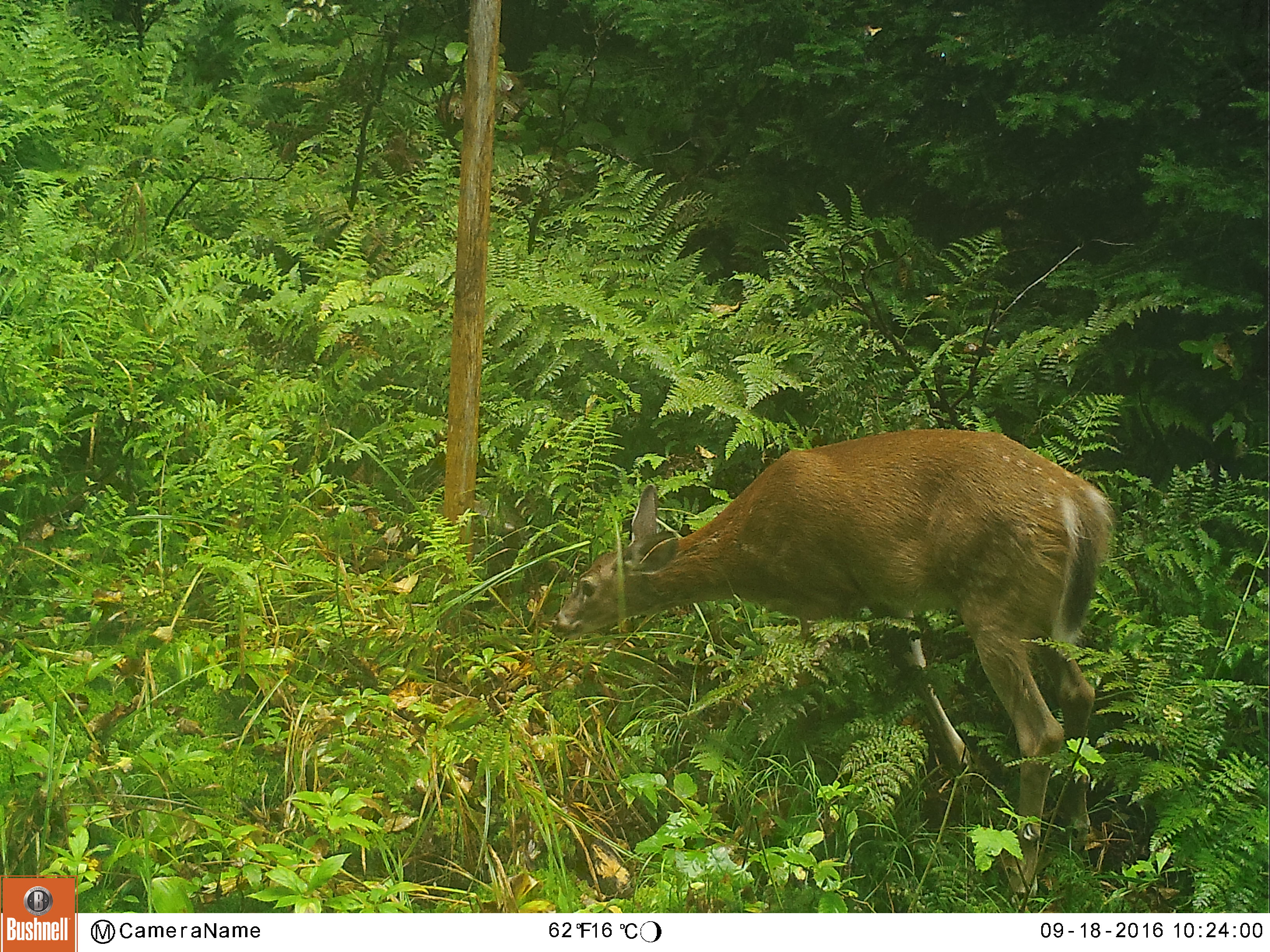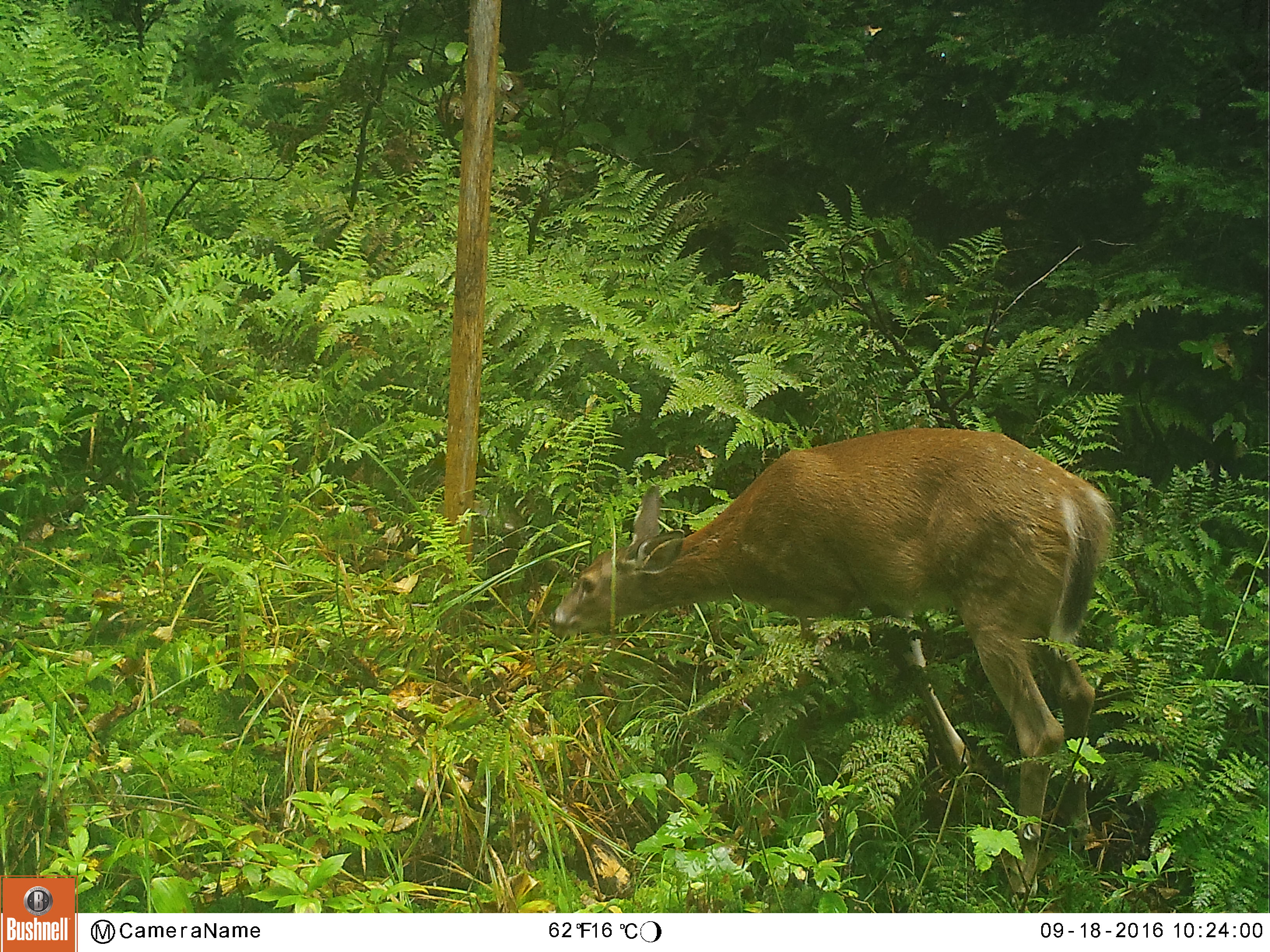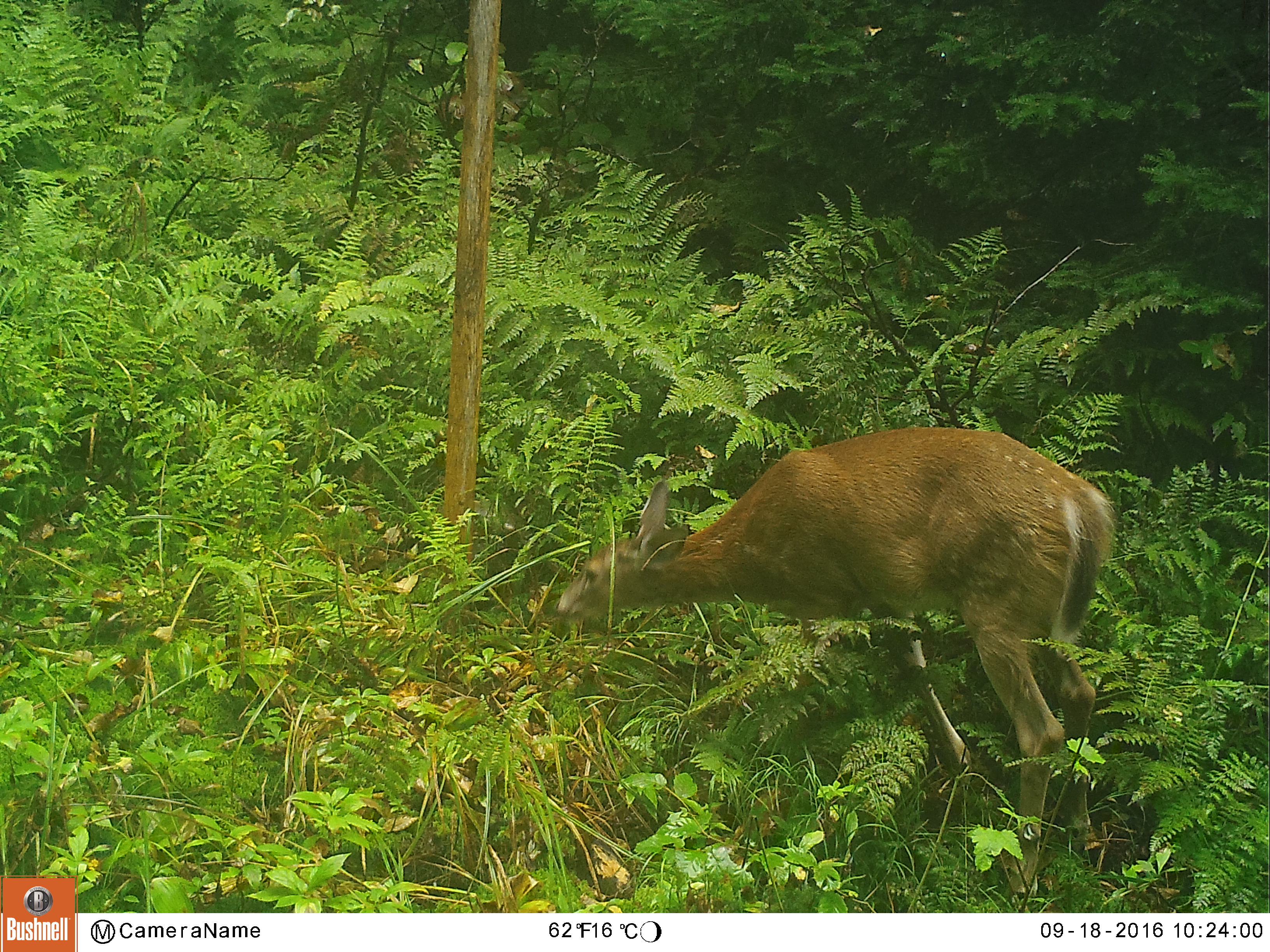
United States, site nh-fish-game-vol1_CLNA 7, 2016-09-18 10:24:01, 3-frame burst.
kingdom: Animalia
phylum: Chordata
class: Mammalia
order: Artiodactyla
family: Cervidae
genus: Odocoileus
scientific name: Odocoileus virginianus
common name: white-tailed deer